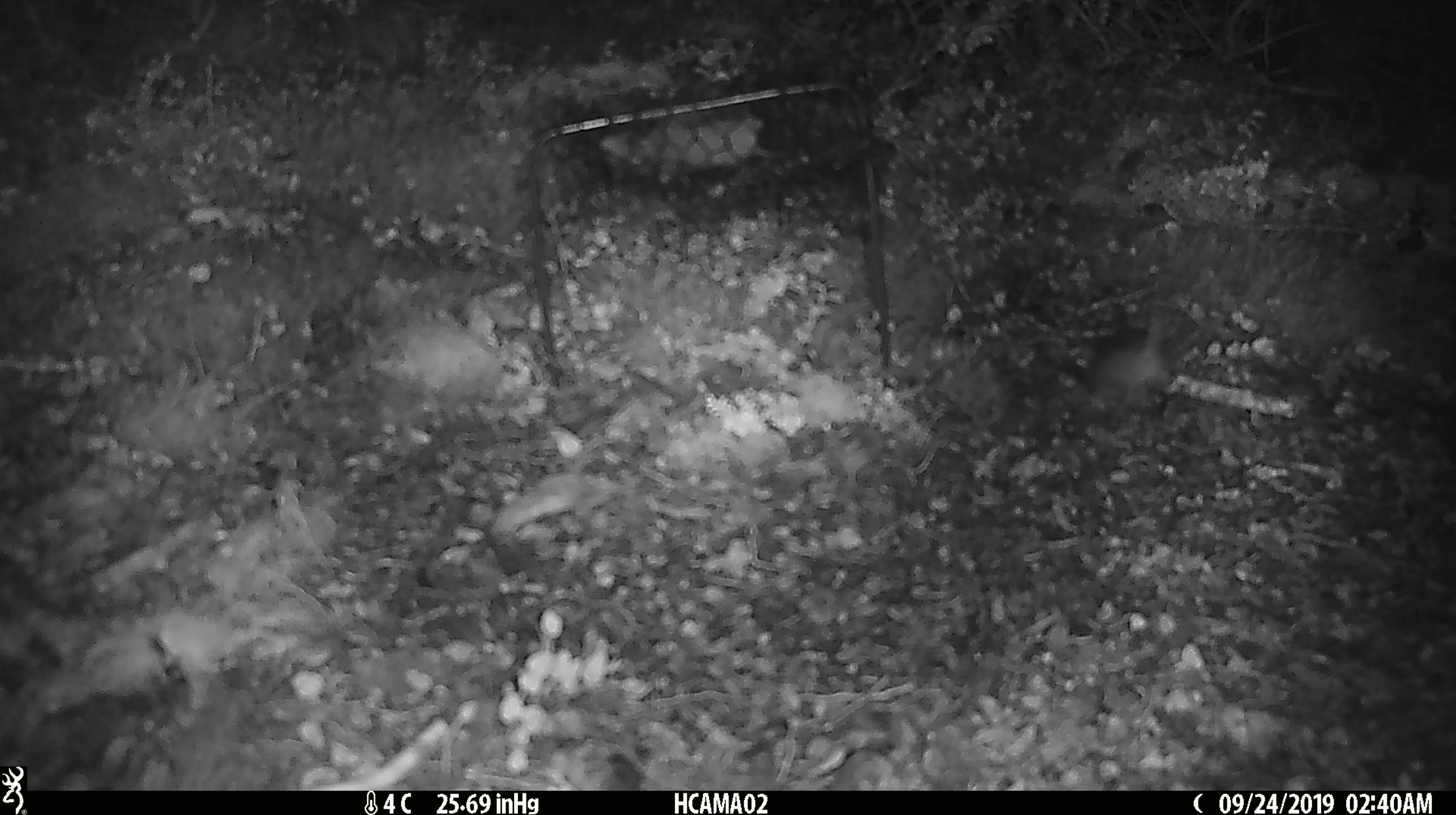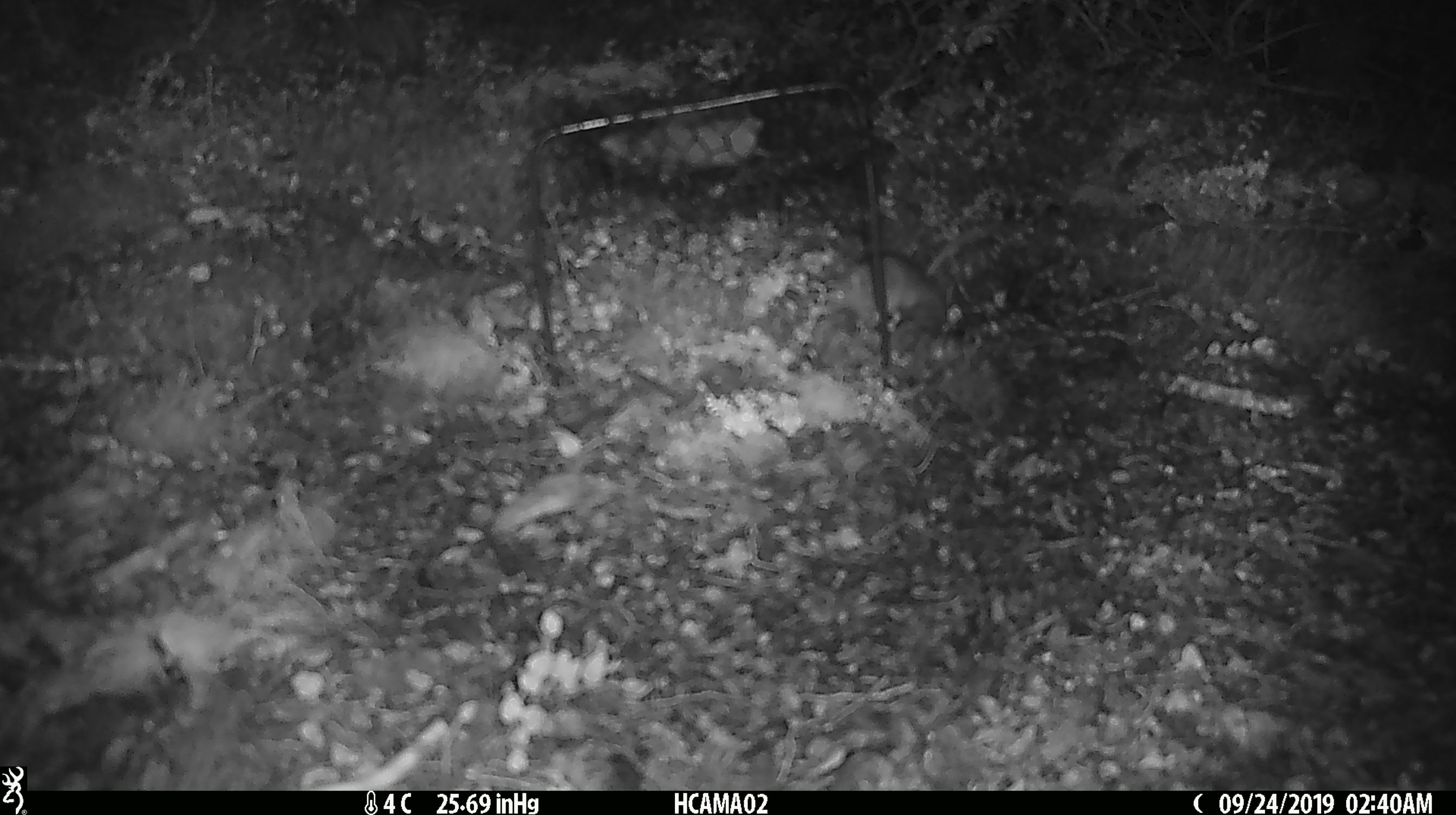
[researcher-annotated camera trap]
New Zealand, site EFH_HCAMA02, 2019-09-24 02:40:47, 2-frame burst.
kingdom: Animalia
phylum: Chordata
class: Mammalia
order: Rodentia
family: Muridae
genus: Mus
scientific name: Mus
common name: mouse